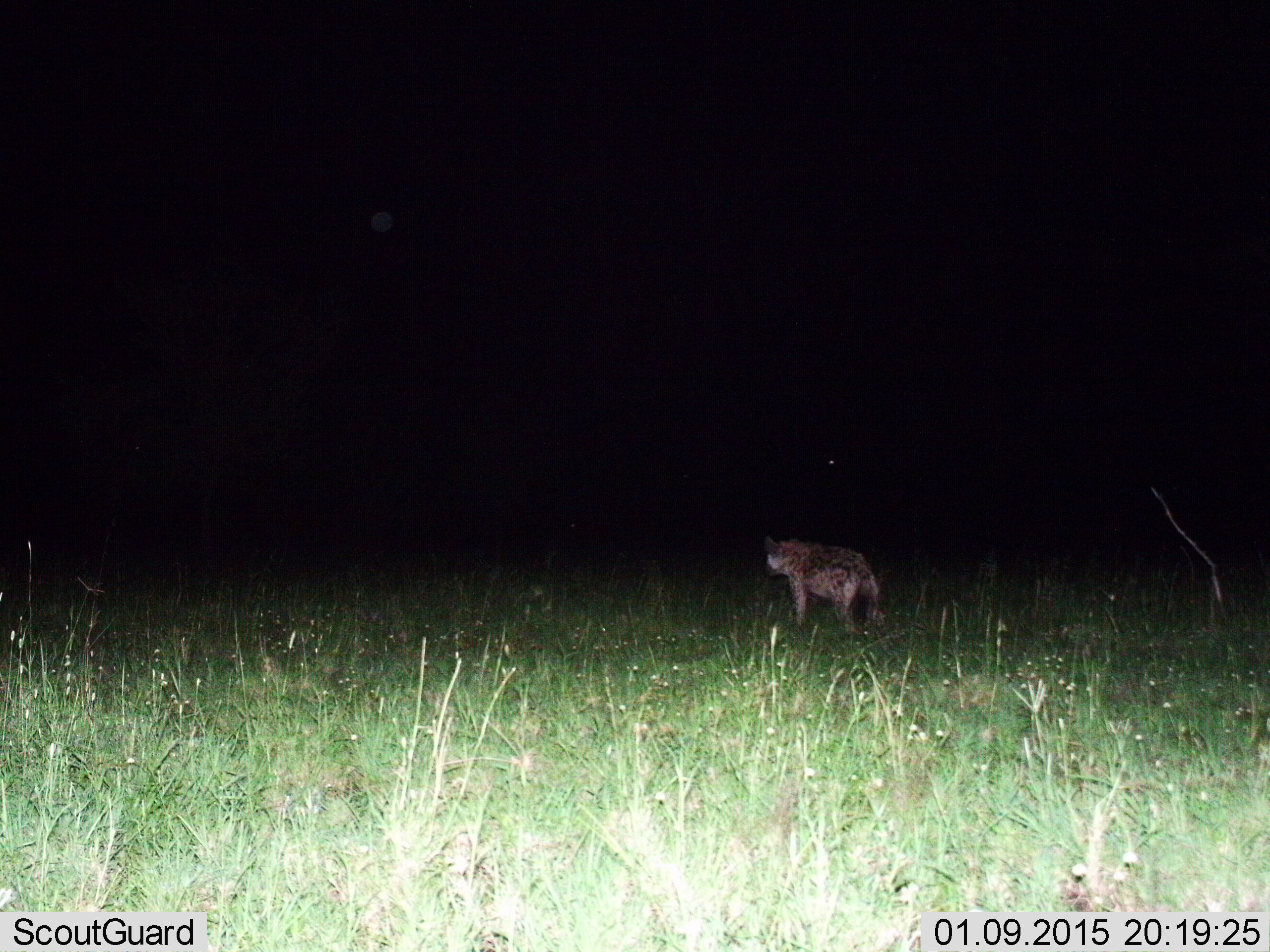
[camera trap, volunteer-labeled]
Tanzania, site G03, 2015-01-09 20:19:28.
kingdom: Animalia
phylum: Chordata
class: Mammalia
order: Carnivora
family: Hyaenidae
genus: Crocuta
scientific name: Crocuta crocuta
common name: spotted hyena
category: hyenaspotted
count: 1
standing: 50%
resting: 10%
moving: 50%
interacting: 0%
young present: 0%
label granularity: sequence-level